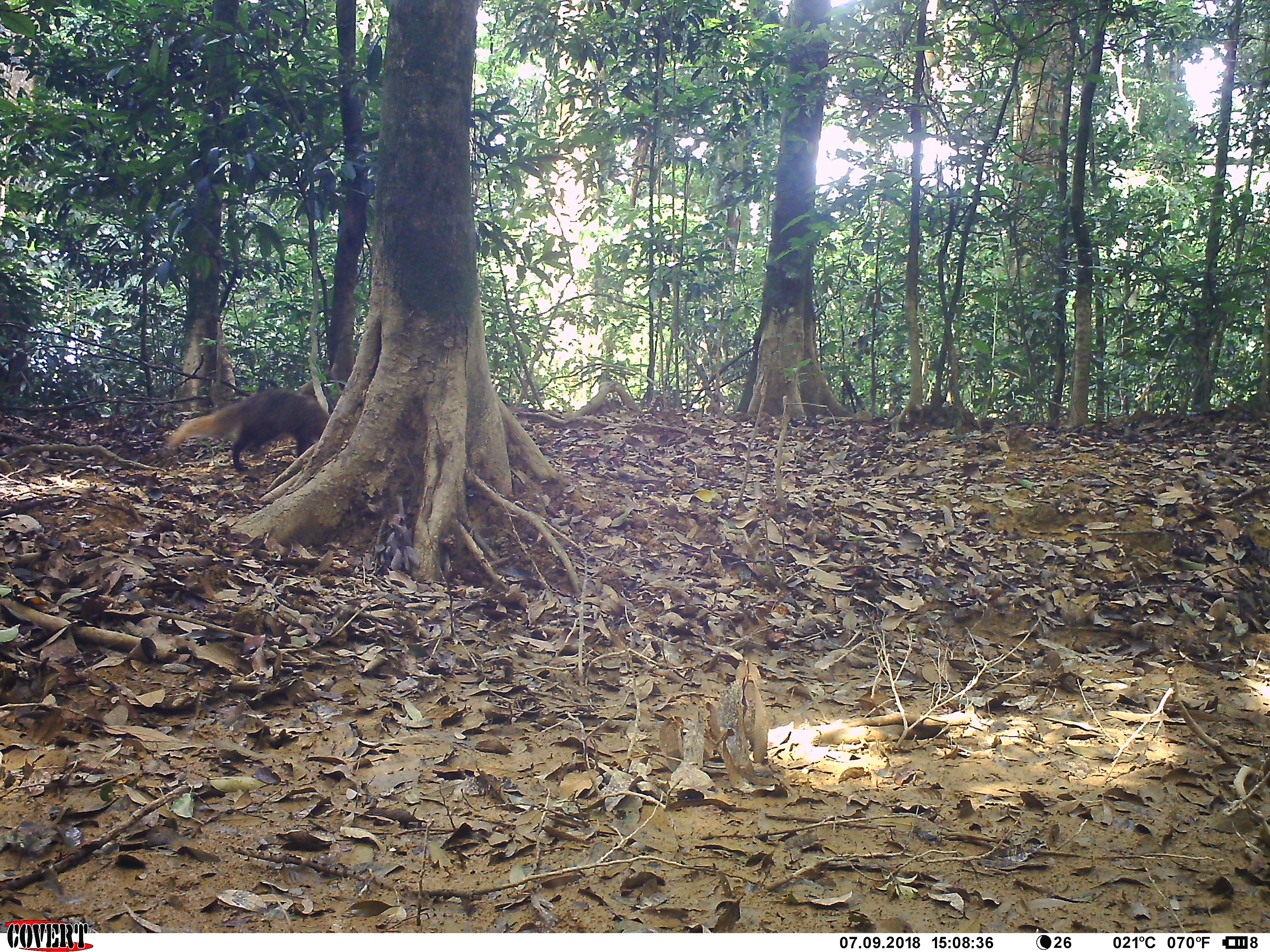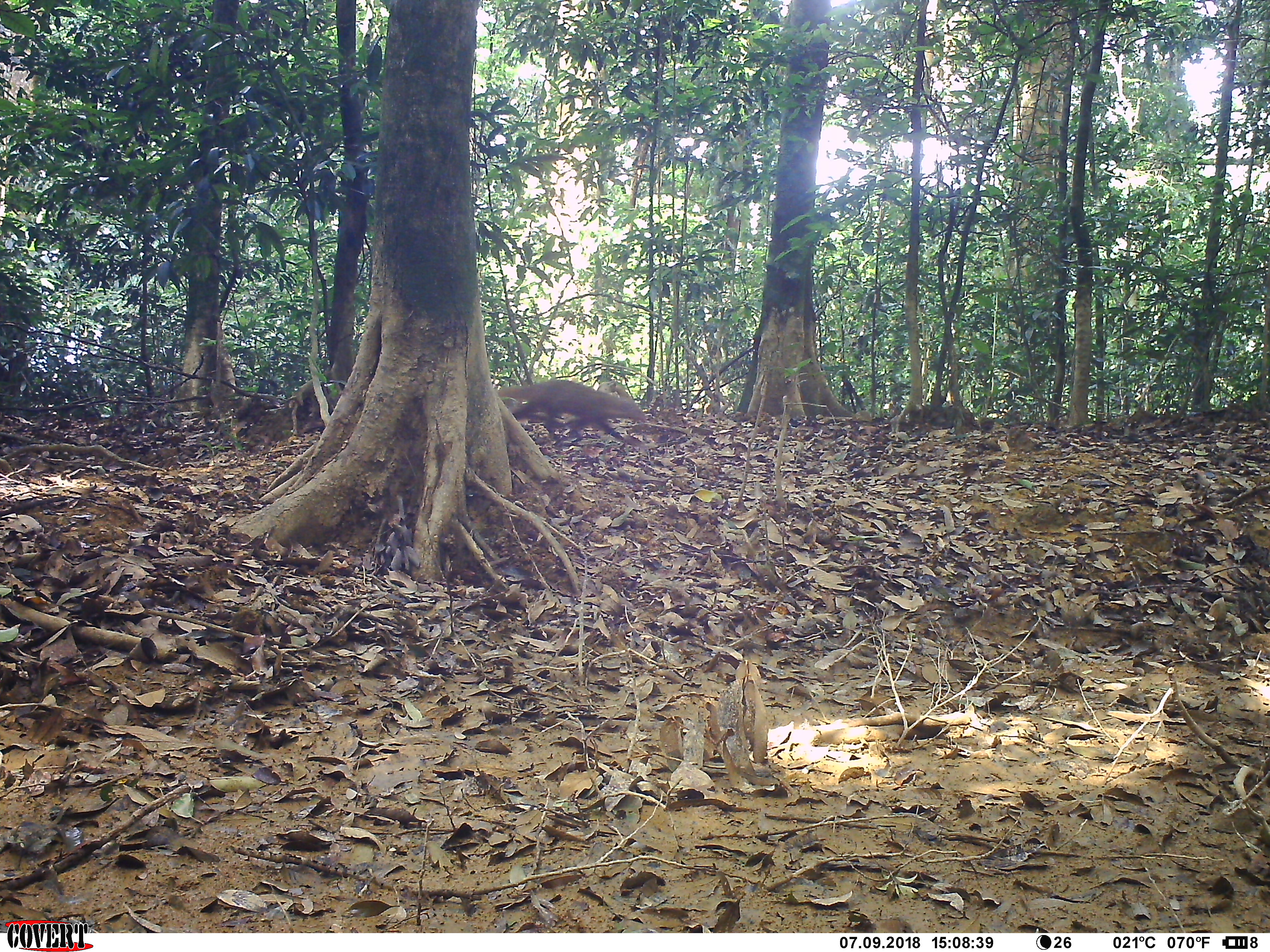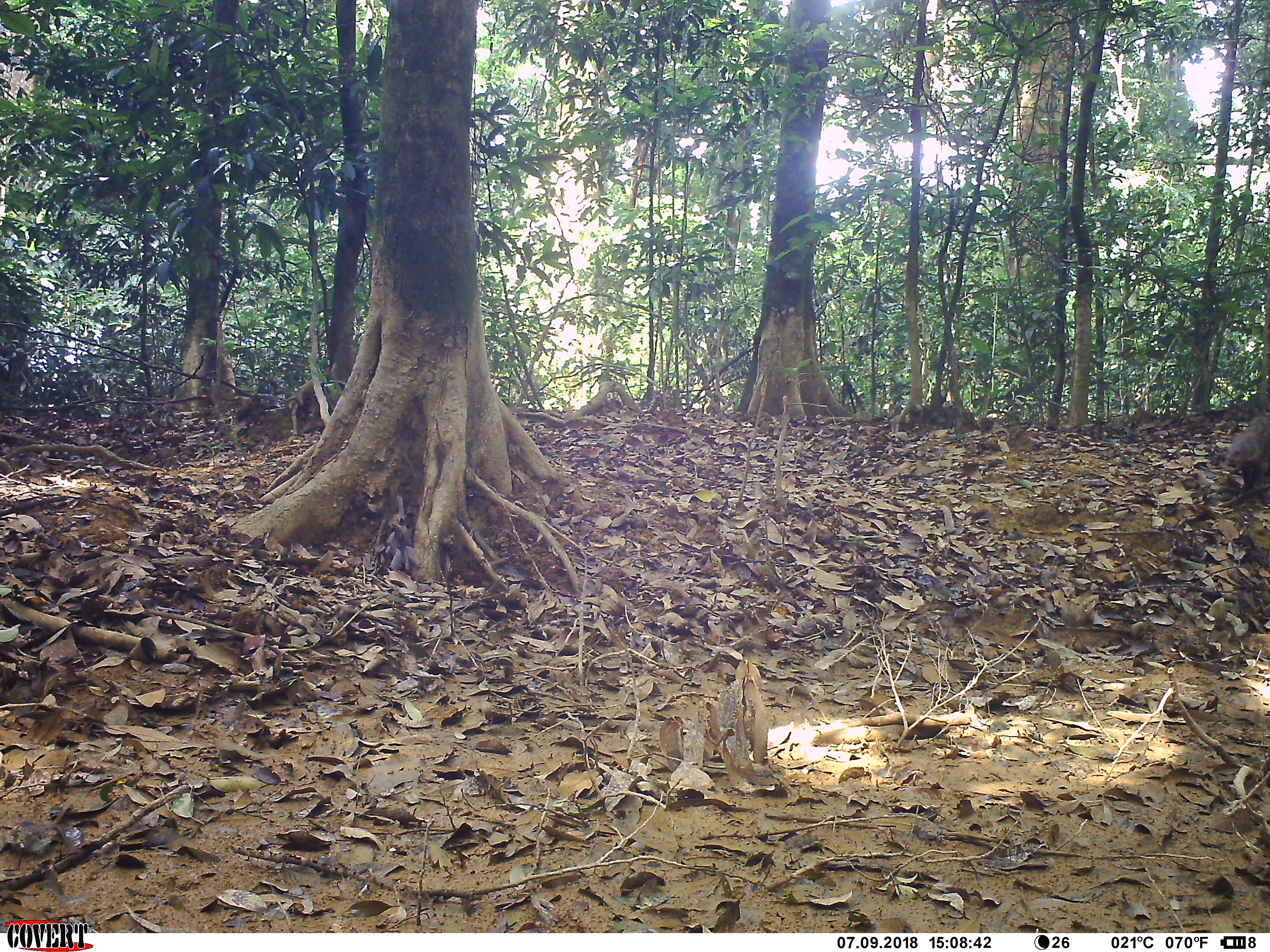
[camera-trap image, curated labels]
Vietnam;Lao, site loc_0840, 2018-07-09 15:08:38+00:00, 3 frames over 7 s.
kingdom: Animalia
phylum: Chordata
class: Mammalia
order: Carnivora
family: Herpestidae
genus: Urva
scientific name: Urva urva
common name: crab-eating mongoose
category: crab eating mongoose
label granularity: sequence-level